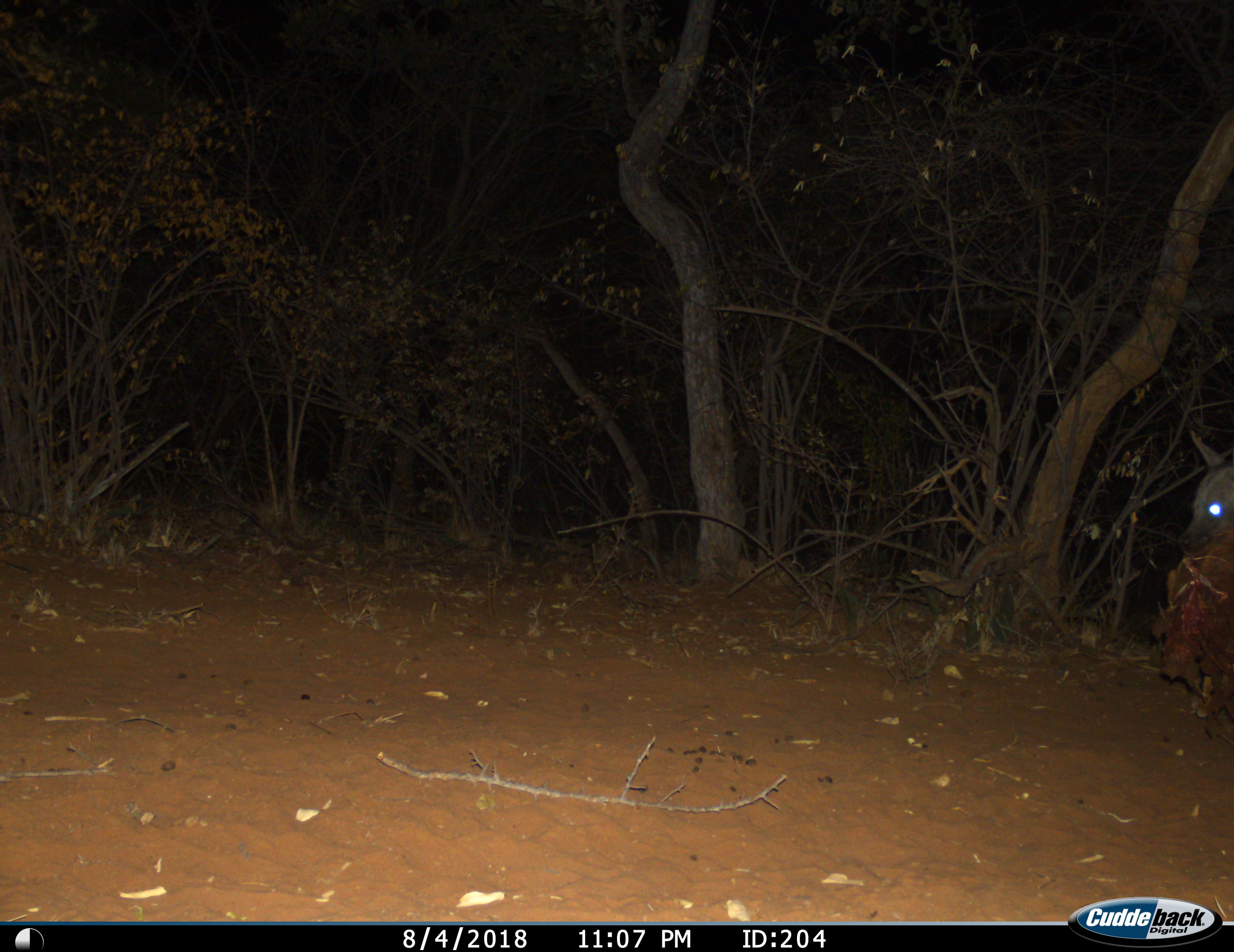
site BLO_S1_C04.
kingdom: Animalia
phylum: Chordata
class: Mammalia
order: Carnivora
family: Hyaenidae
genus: Parahyaena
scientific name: Parahyaena brunnea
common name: brown hyena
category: hyenabrown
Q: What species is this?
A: Hyenabrown (brown hyena) (Parahyaena brunnea).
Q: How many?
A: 1.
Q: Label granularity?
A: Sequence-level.